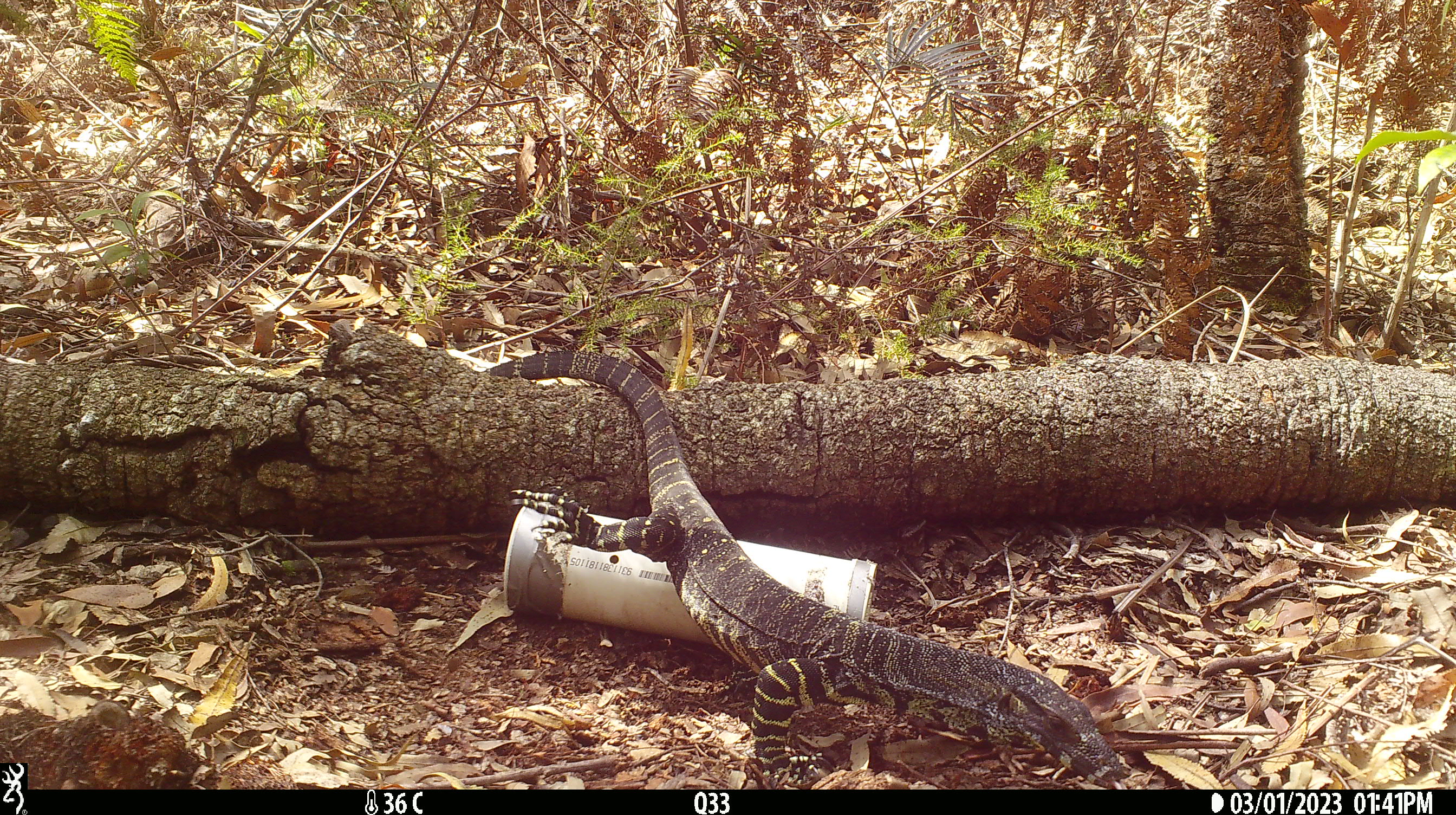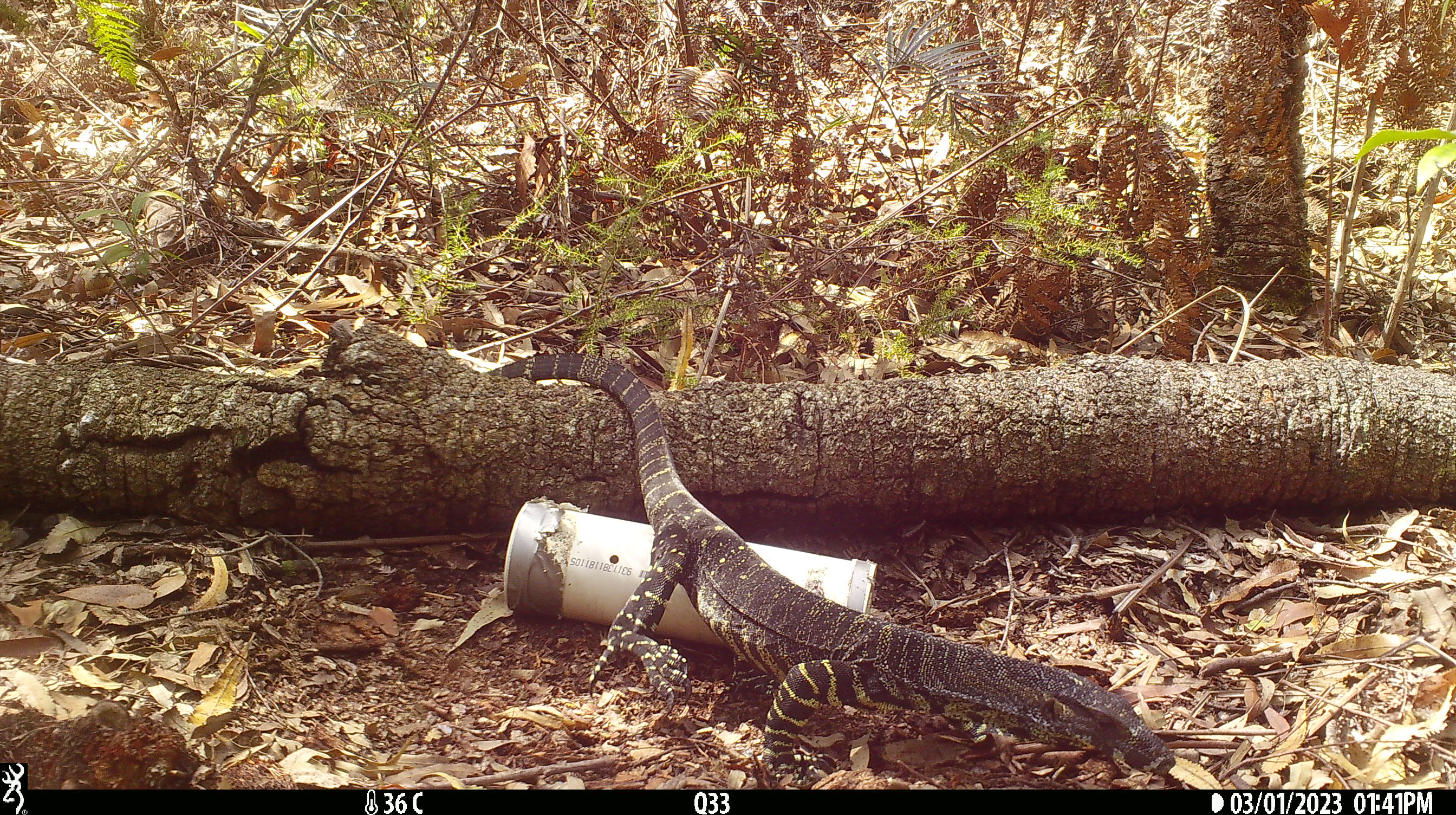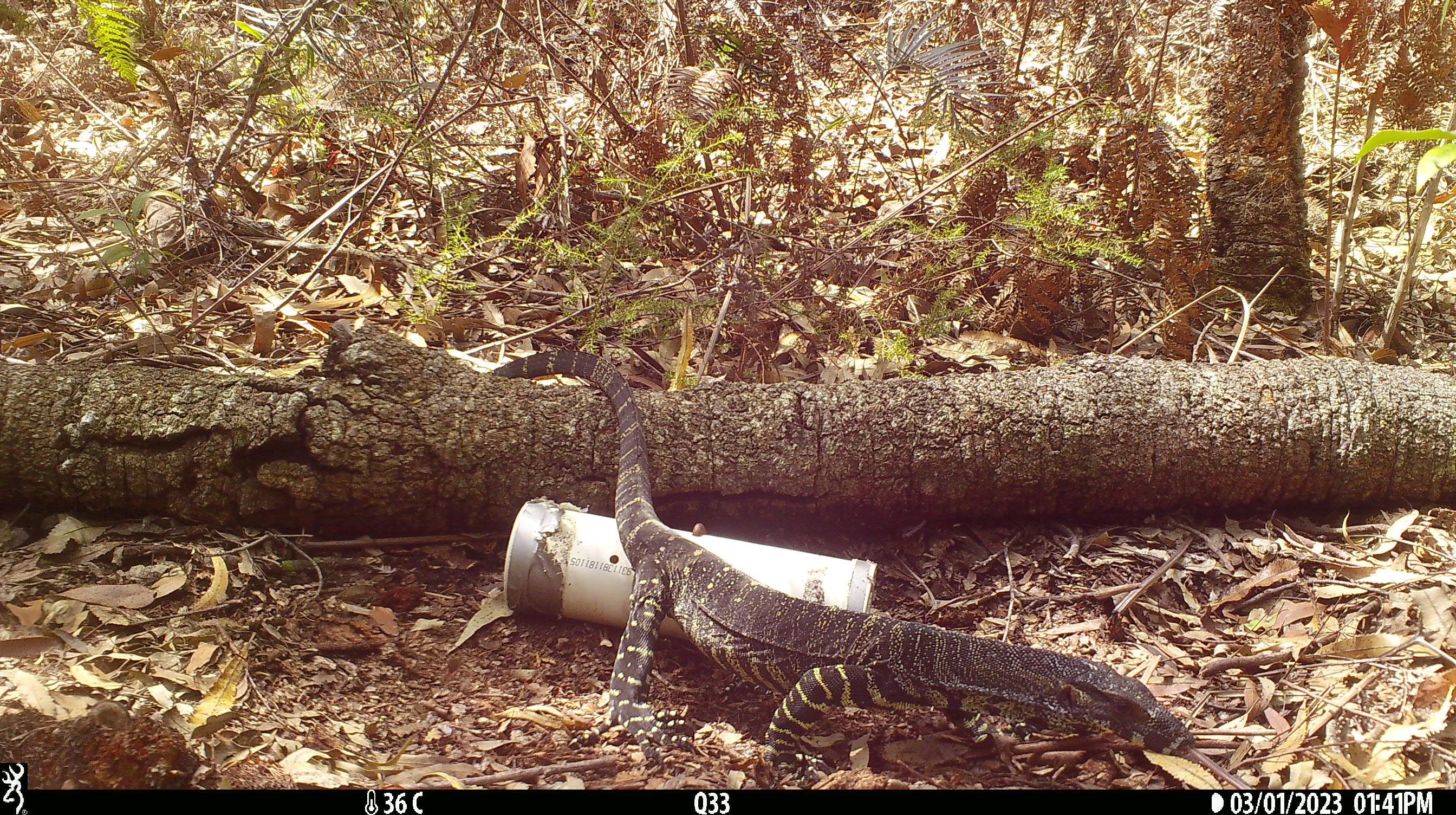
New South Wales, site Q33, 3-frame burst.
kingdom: Animalia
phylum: Chordata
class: Reptilia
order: Squamata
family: Varanidae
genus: Varanus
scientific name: Varanus varius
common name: lace monitor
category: goanna